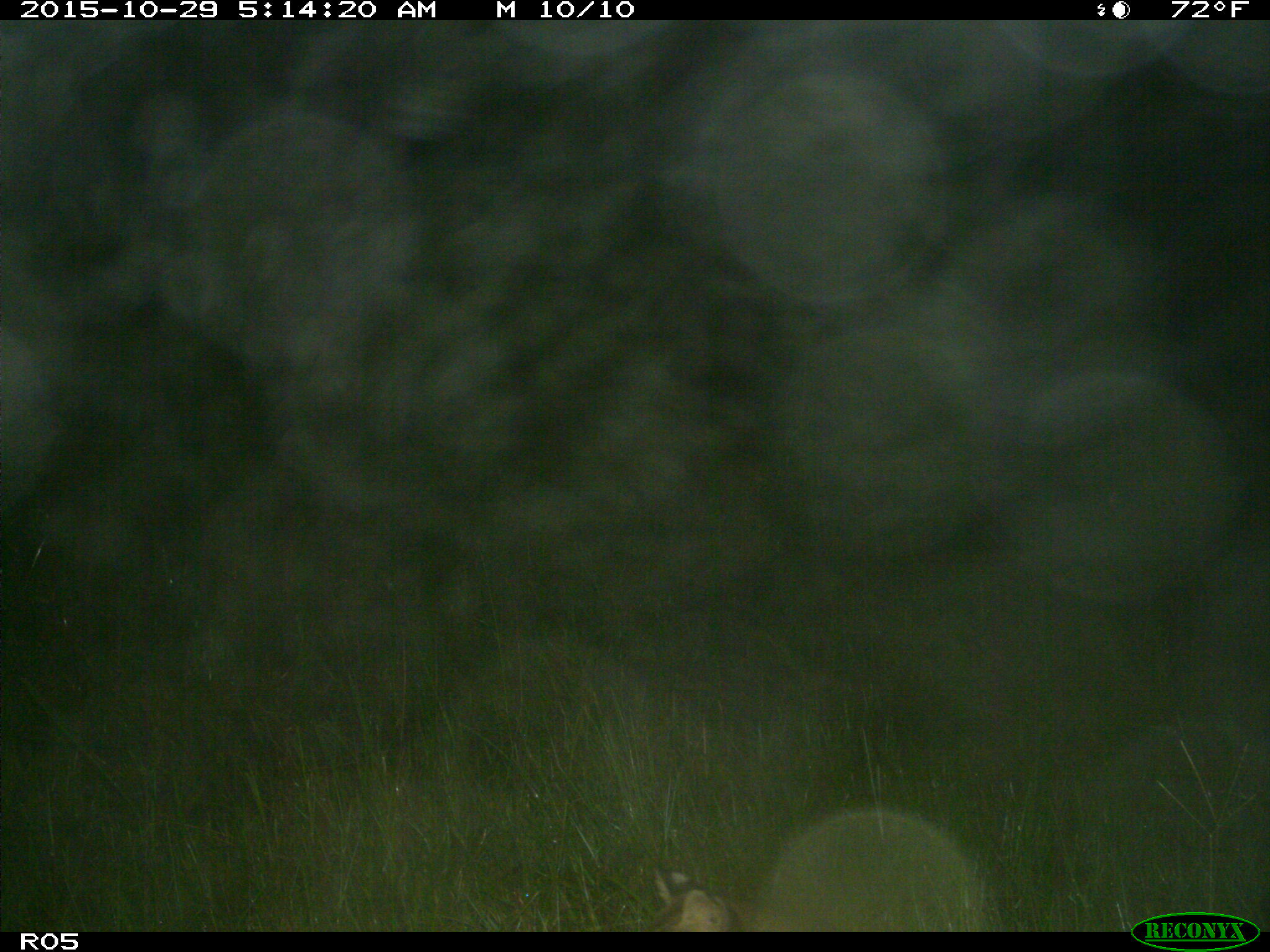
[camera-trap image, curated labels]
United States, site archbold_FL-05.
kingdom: Animalia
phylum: Chordata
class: Mammalia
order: Carnivora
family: Felidae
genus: Lynx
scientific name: Lynx rufus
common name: bobcat